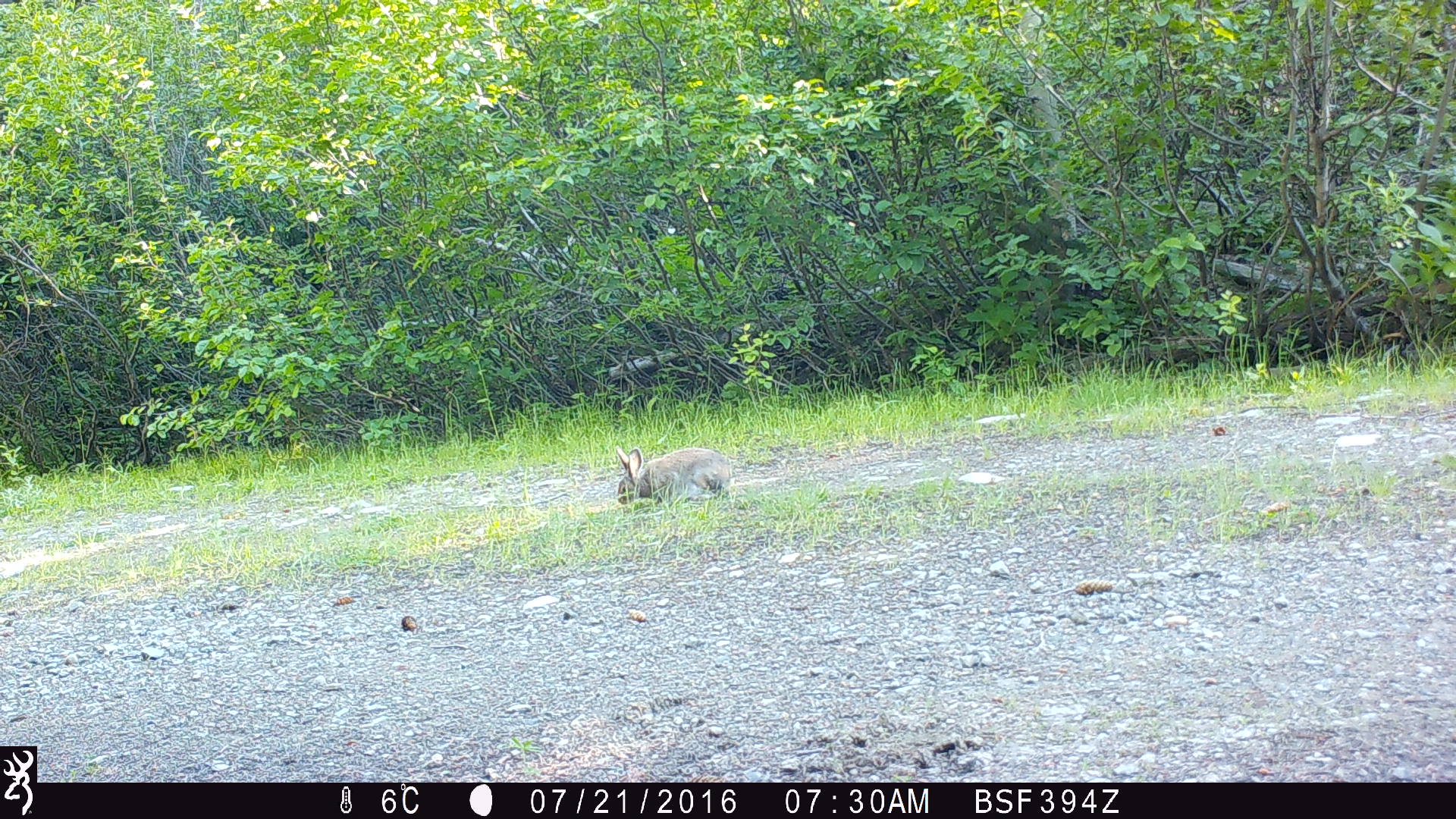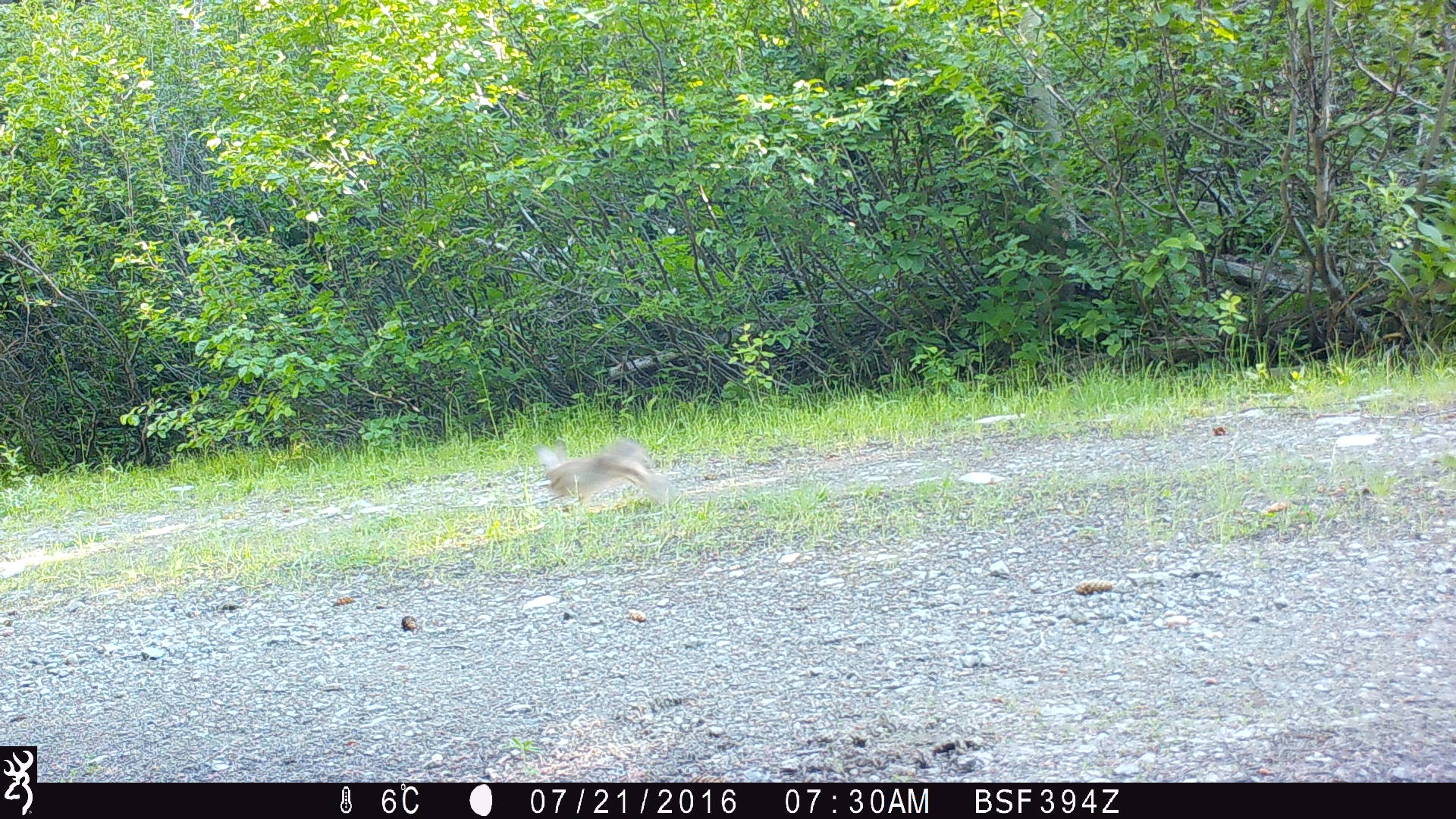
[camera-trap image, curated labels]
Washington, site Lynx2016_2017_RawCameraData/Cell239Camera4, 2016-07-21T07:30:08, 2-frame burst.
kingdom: Animalia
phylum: Chordata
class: Mammalia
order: Lagomorpha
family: Leporidae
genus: Lepus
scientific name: Lepus americanus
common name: snowshoe hare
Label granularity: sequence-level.